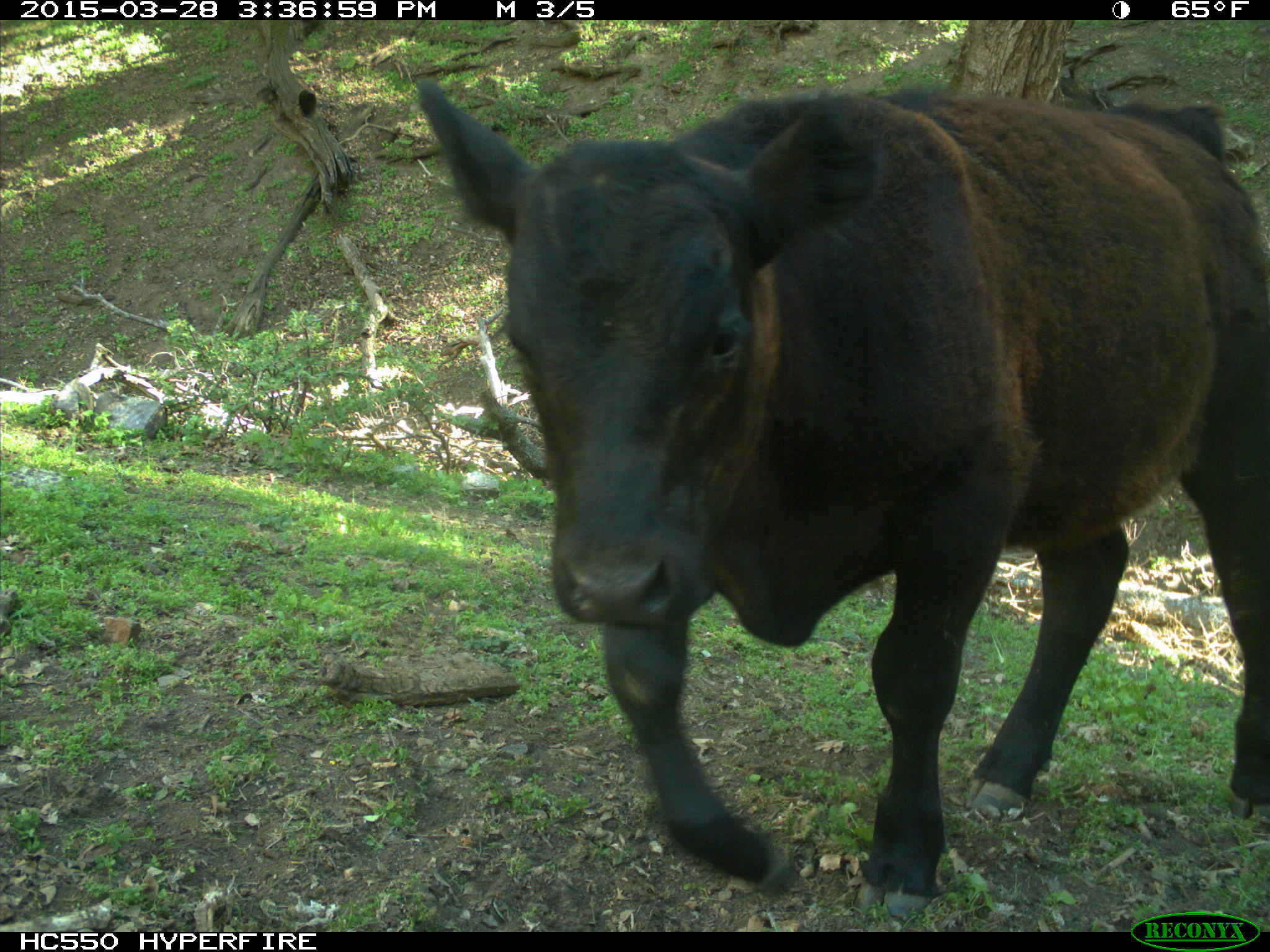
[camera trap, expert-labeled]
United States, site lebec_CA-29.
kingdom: Animalia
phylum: Chordata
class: Mammalia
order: Artiodactyla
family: Bovidae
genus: Bos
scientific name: Bos taurus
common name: domestic cow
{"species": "Bos taurus (domestic cow)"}